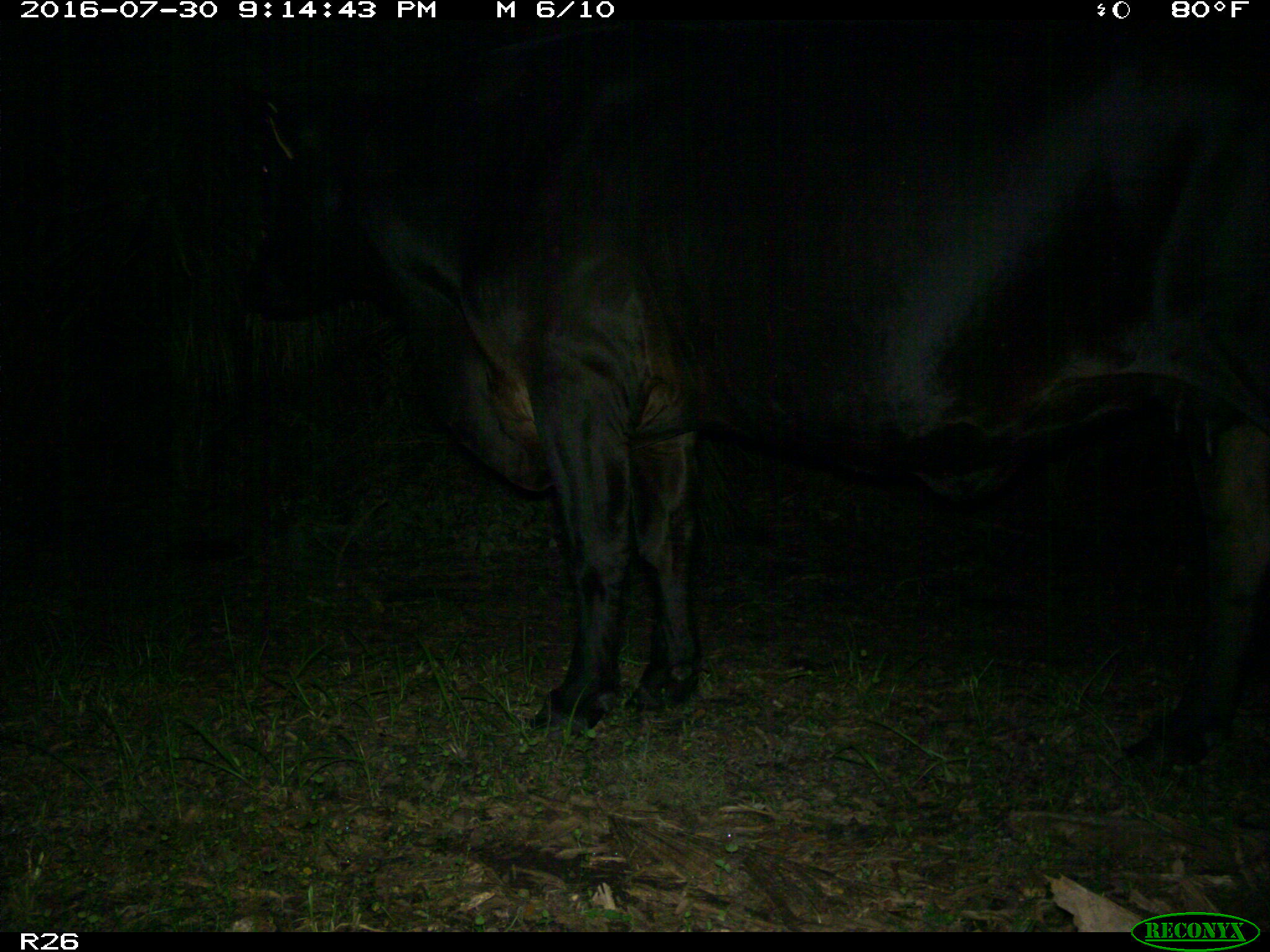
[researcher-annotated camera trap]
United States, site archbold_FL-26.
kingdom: Animalia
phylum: Chordata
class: Mammalia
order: Artiodactyla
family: Bovidae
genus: Bos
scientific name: Bos taurus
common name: domestic cow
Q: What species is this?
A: Bos taurus (domestic cow).